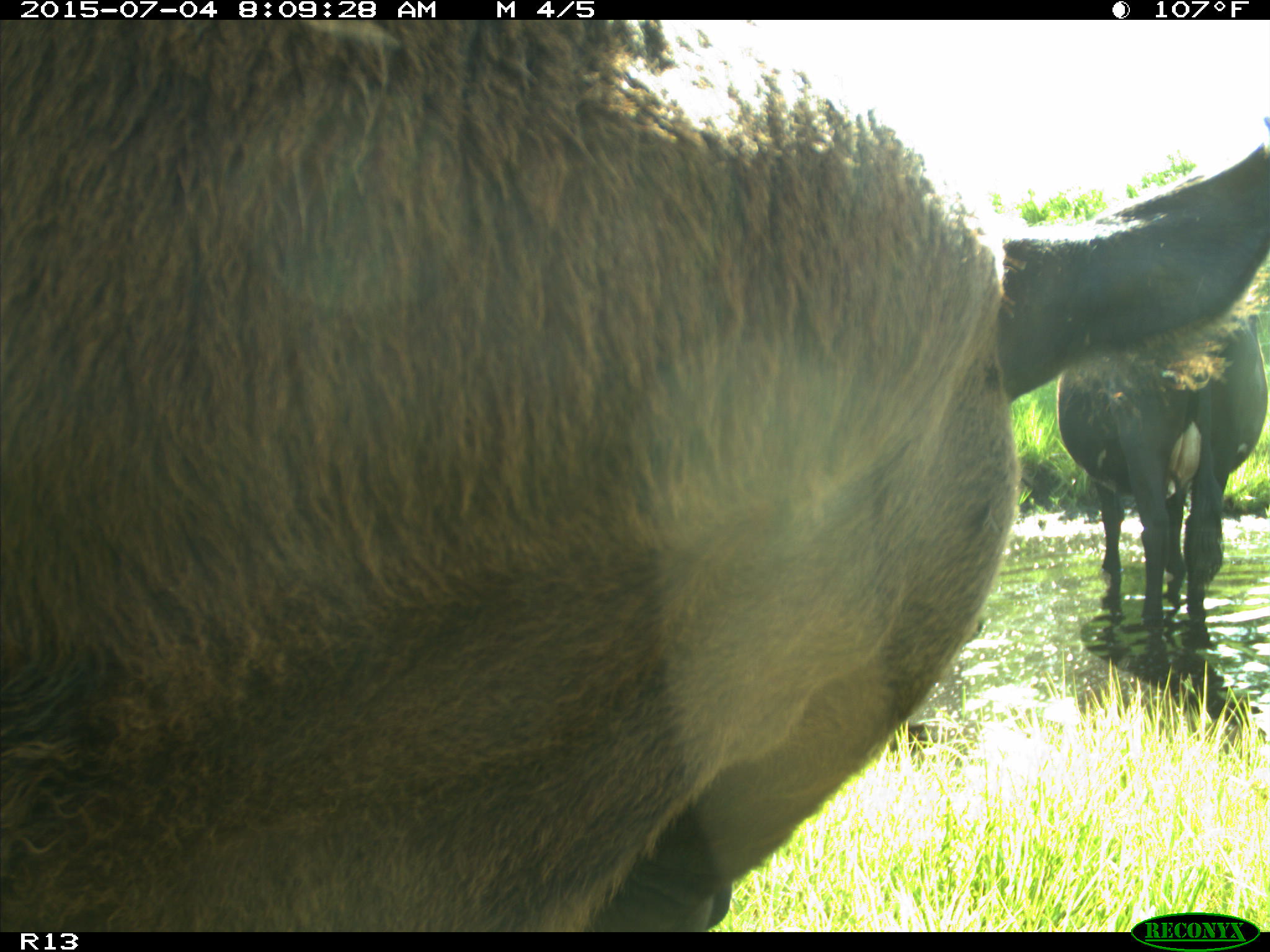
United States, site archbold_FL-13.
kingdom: Animalia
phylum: Chordata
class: Mammalia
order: Artiodactyla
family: Bovidae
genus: Bos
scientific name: Bos taurus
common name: domestic cow